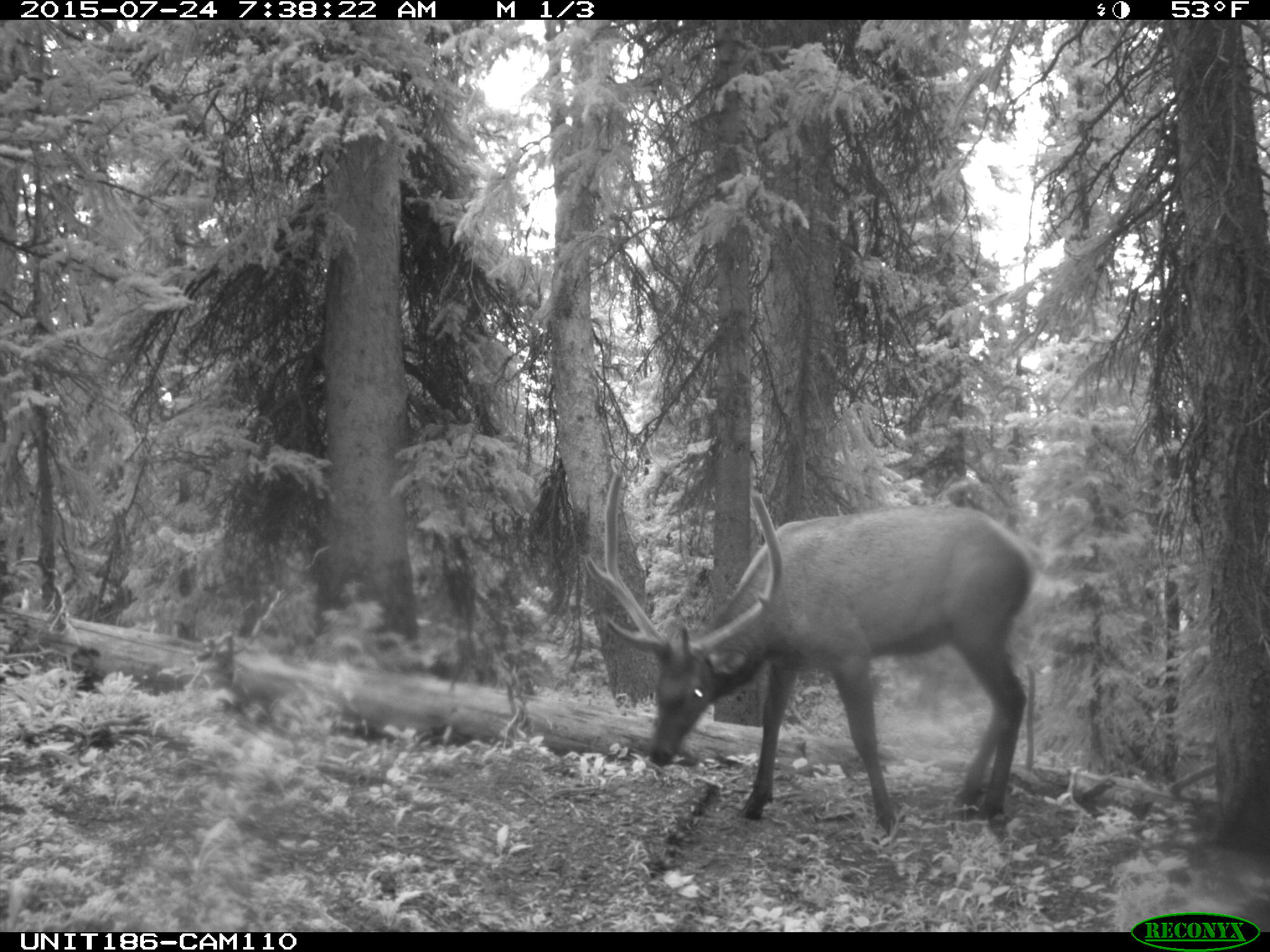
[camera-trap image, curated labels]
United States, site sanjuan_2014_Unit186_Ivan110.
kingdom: Animalia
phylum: Chordata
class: Mammalia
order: Artiodactyla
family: Cervidae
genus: Cervus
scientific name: Cervus elaphus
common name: red deer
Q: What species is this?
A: Cervus elaphus (red deer).